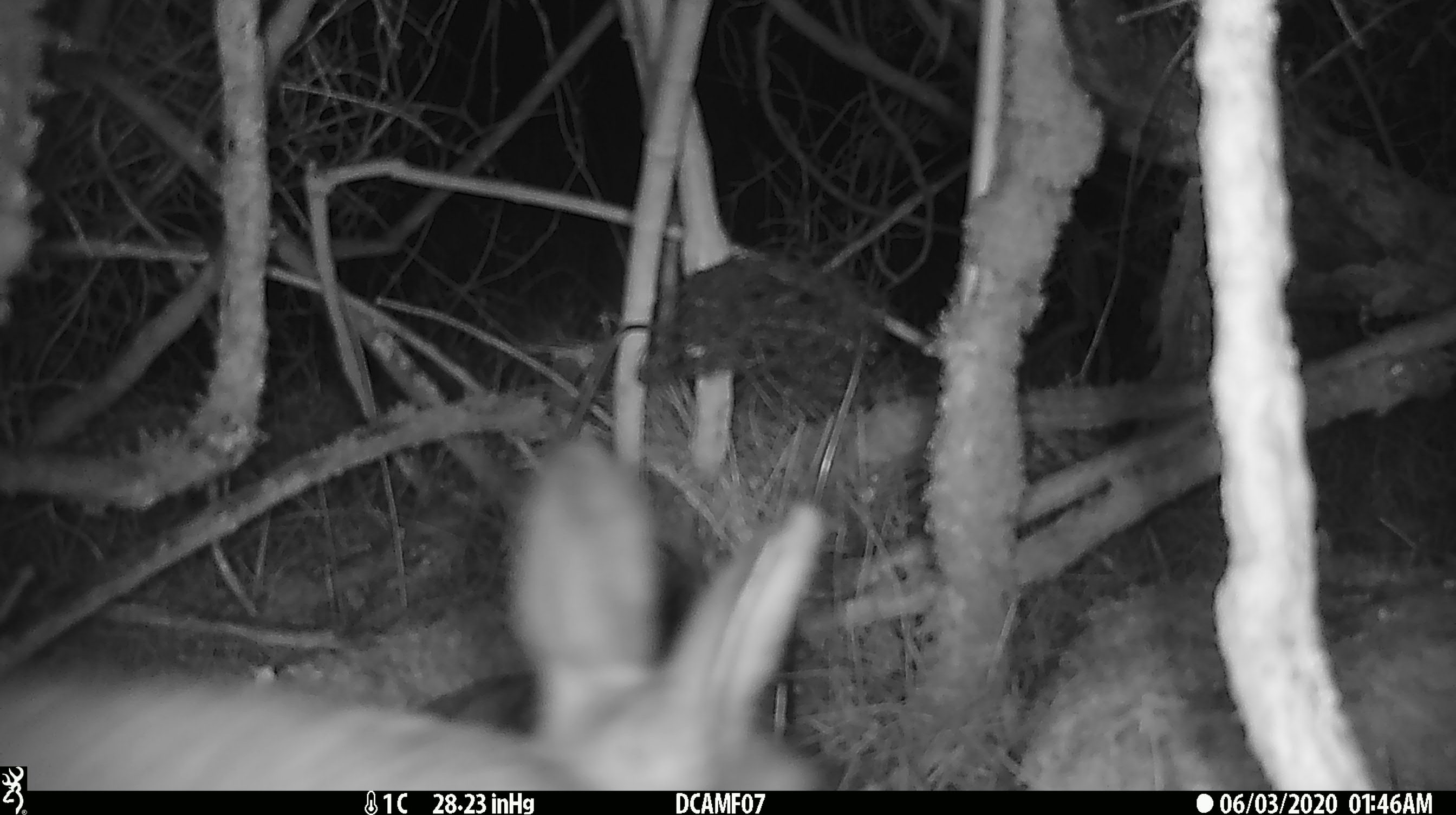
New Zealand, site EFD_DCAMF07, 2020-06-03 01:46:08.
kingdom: Animalia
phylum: Chordata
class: Mammalia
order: Lagomorpha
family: Leporidae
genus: Oryctolagus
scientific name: Oryctolagus cuniculus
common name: european rabbit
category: rabbit